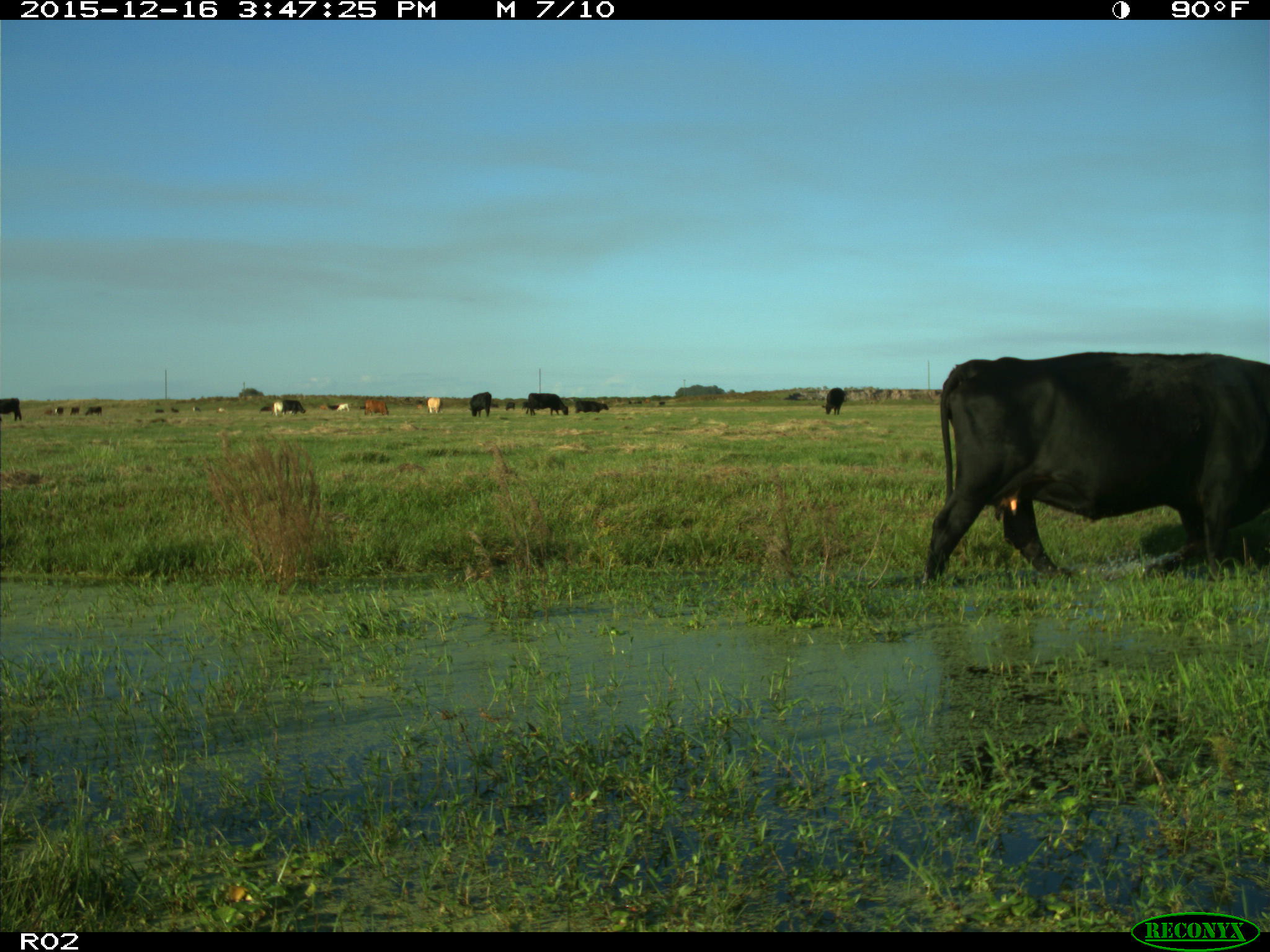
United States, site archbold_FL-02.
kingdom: Animalia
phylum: Chordata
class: Mammalia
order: Artiodactyla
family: Bovidae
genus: Bos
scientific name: Bos taurus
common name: domestic cow